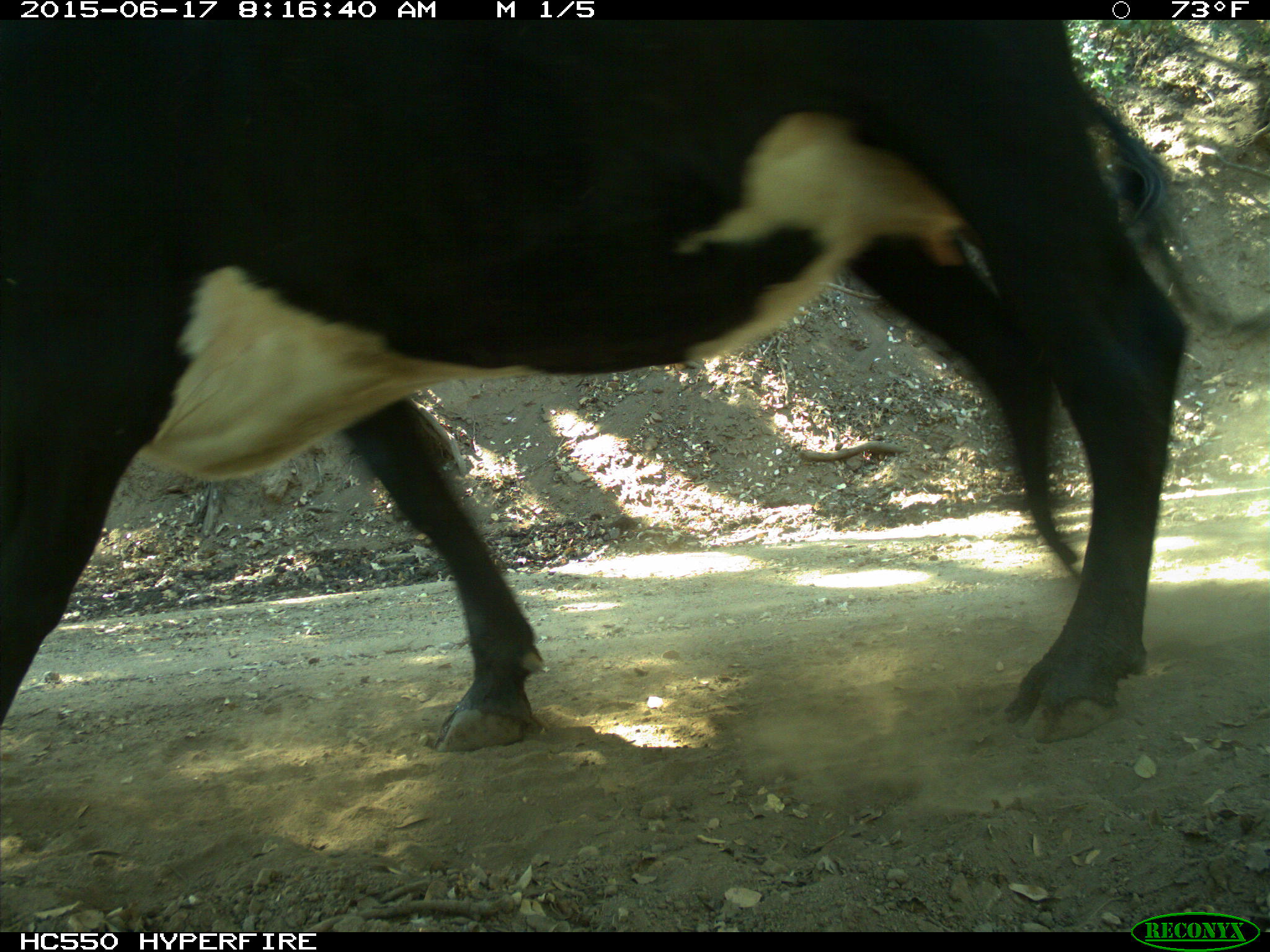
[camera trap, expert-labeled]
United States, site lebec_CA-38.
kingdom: Animalia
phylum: Chordata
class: Mammalia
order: Artiodactyla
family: Bovidae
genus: Bos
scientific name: Bos taurus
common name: domestic cow